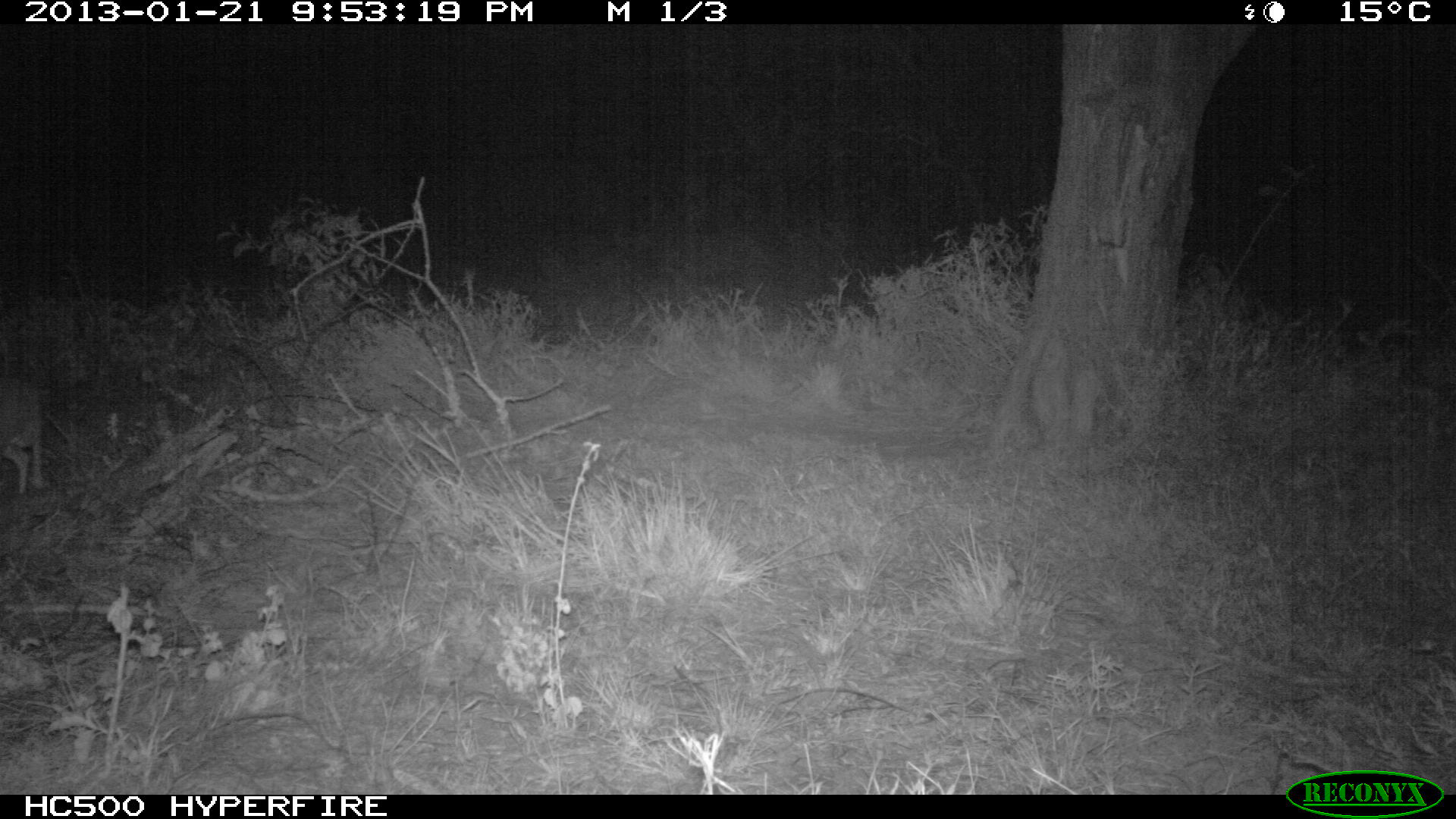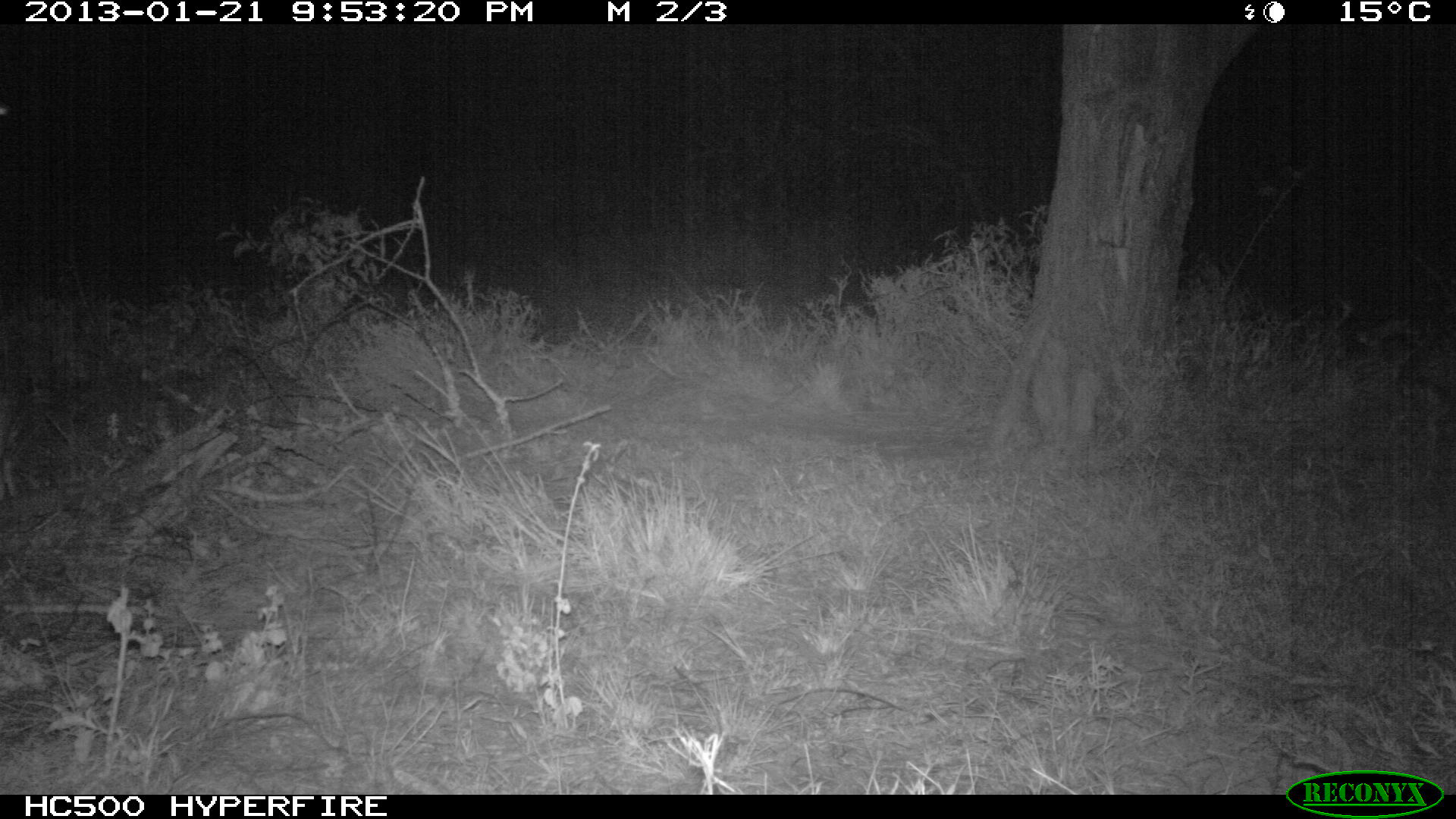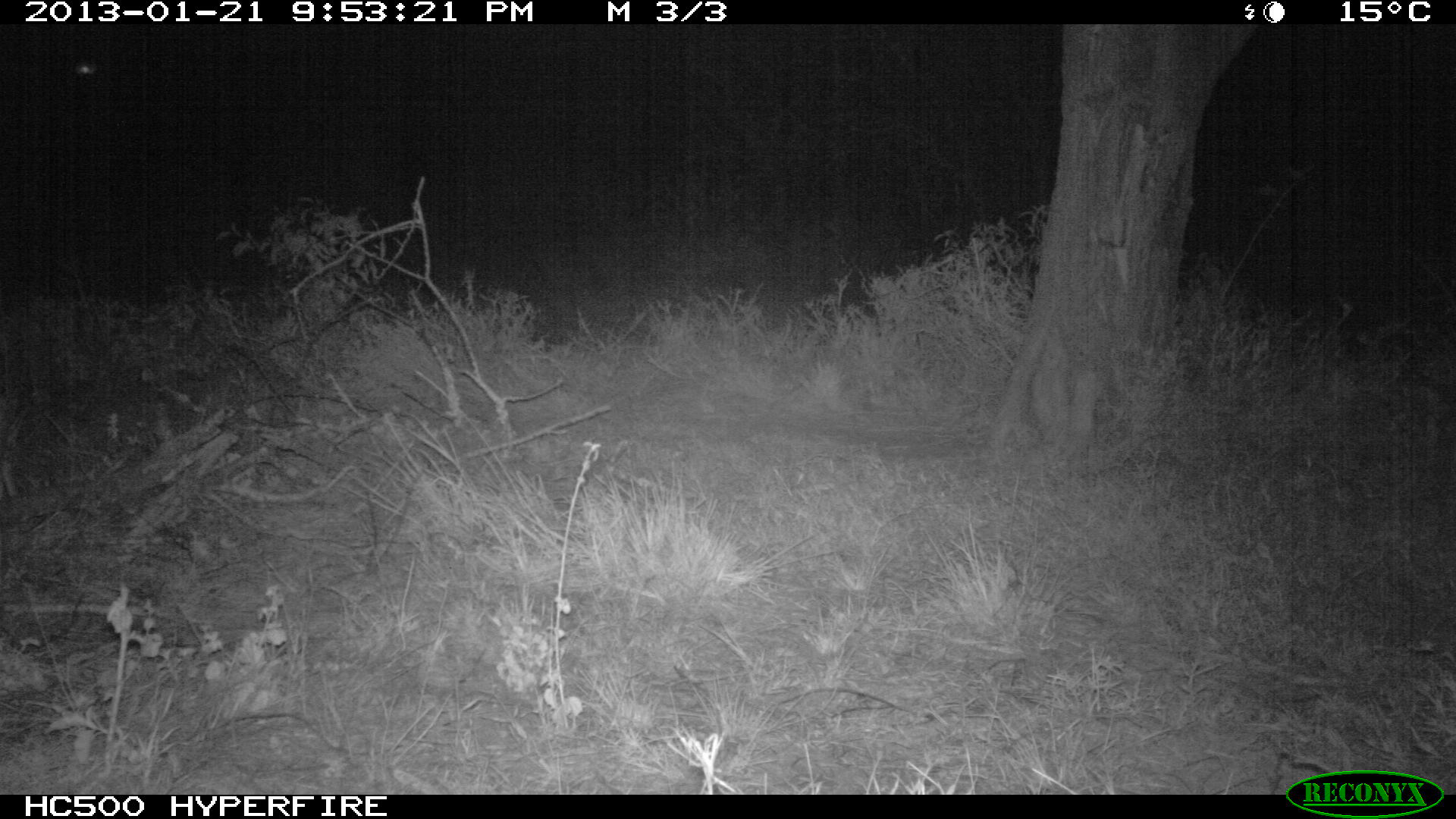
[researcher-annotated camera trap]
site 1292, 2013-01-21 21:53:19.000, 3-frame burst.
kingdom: Animalia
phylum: Chordata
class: Mammalia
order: Artiodactyla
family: Bovidae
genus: Madoqua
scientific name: Madoqua guentheri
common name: günther's dik-dik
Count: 1.